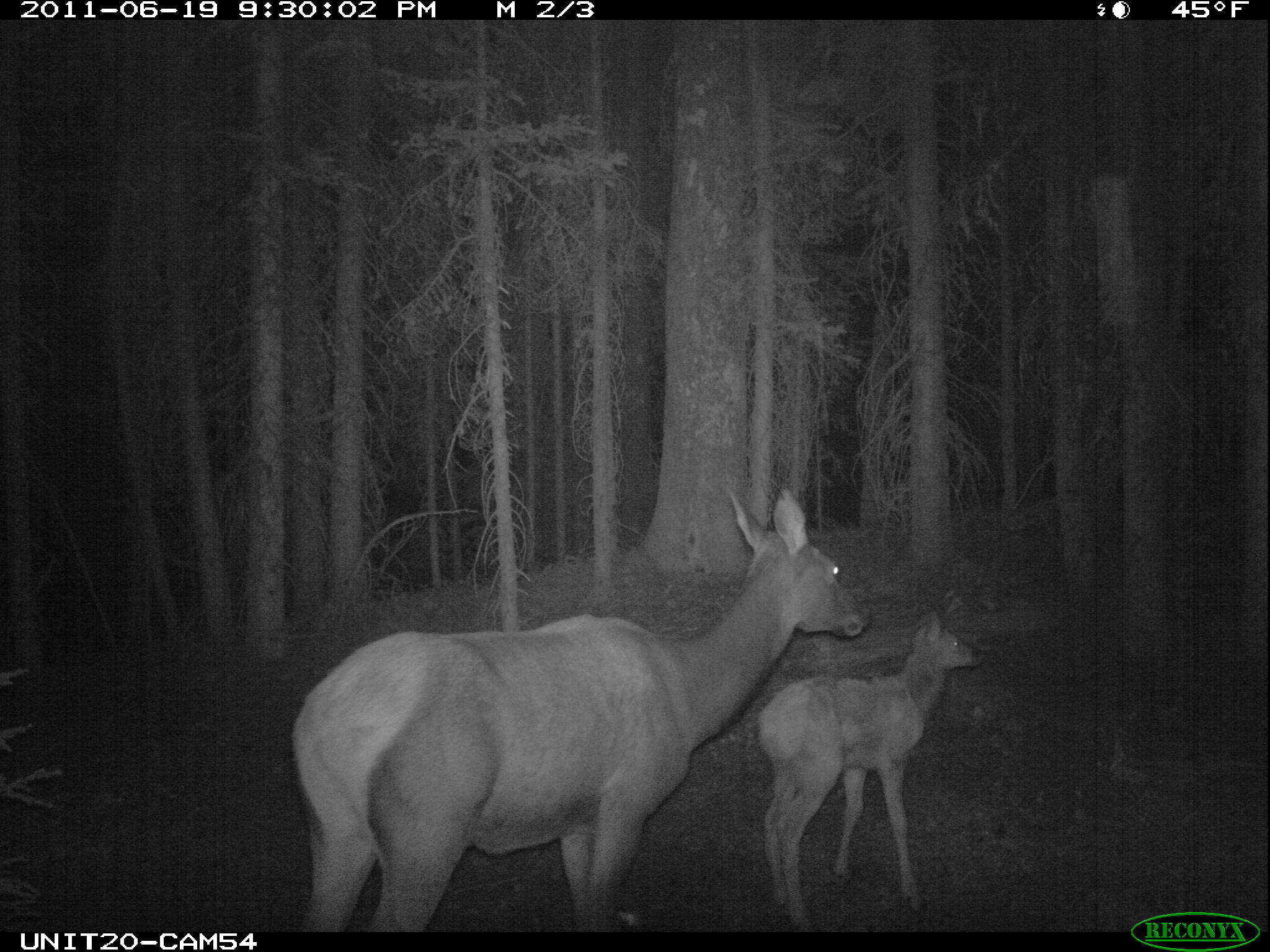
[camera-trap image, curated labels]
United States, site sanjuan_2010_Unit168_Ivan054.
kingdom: Animalia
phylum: Chordata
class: Mammalia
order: Artiodactyla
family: Cervidae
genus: Cervus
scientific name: Cervus elaphus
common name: red deer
Cervus elaphus (red deer).